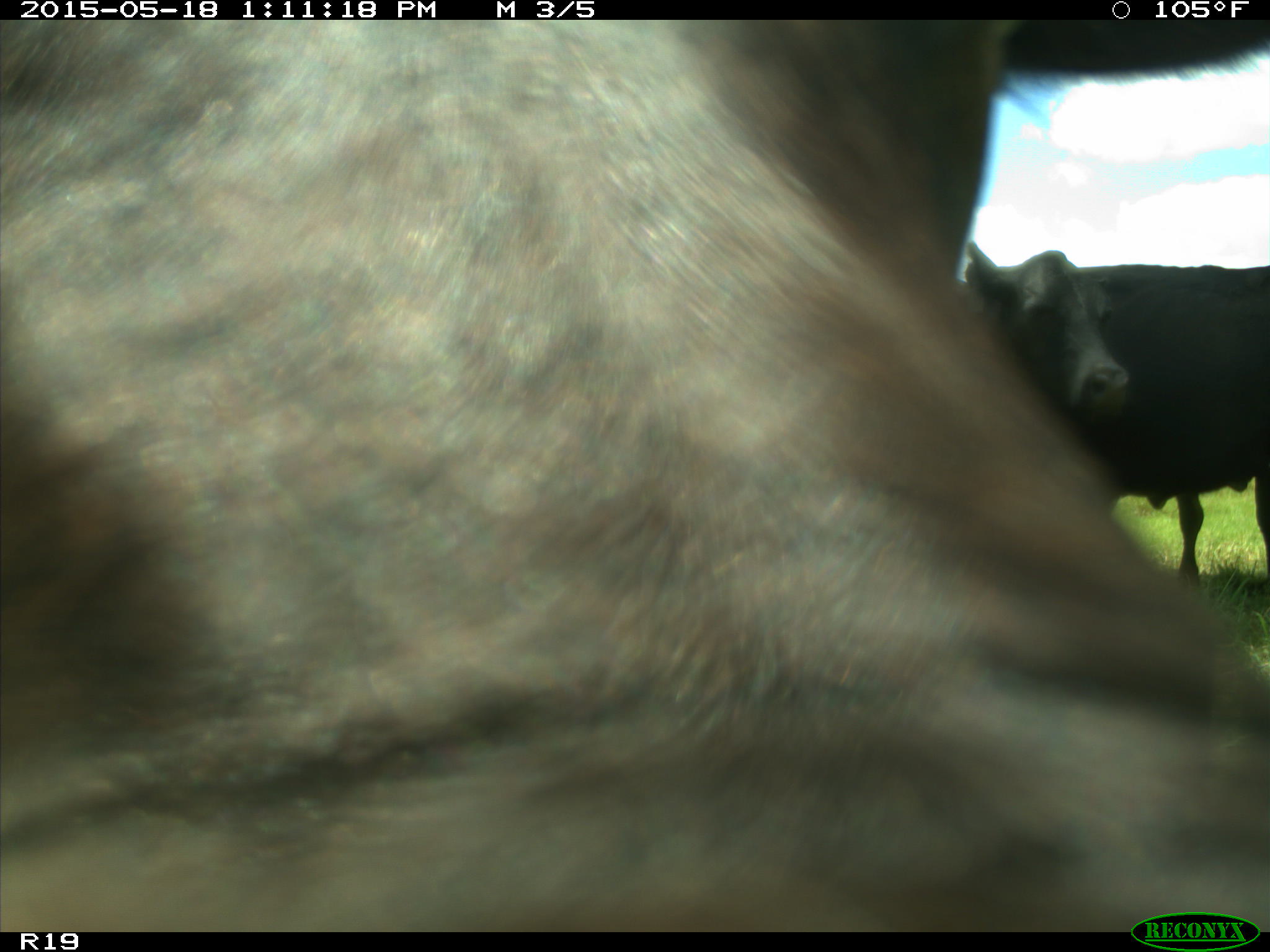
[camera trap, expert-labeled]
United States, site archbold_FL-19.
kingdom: Animalia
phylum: Chordata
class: Mammalia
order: Artiodactyla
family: Bovidae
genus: Bos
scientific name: Bos taurus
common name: domestic cow